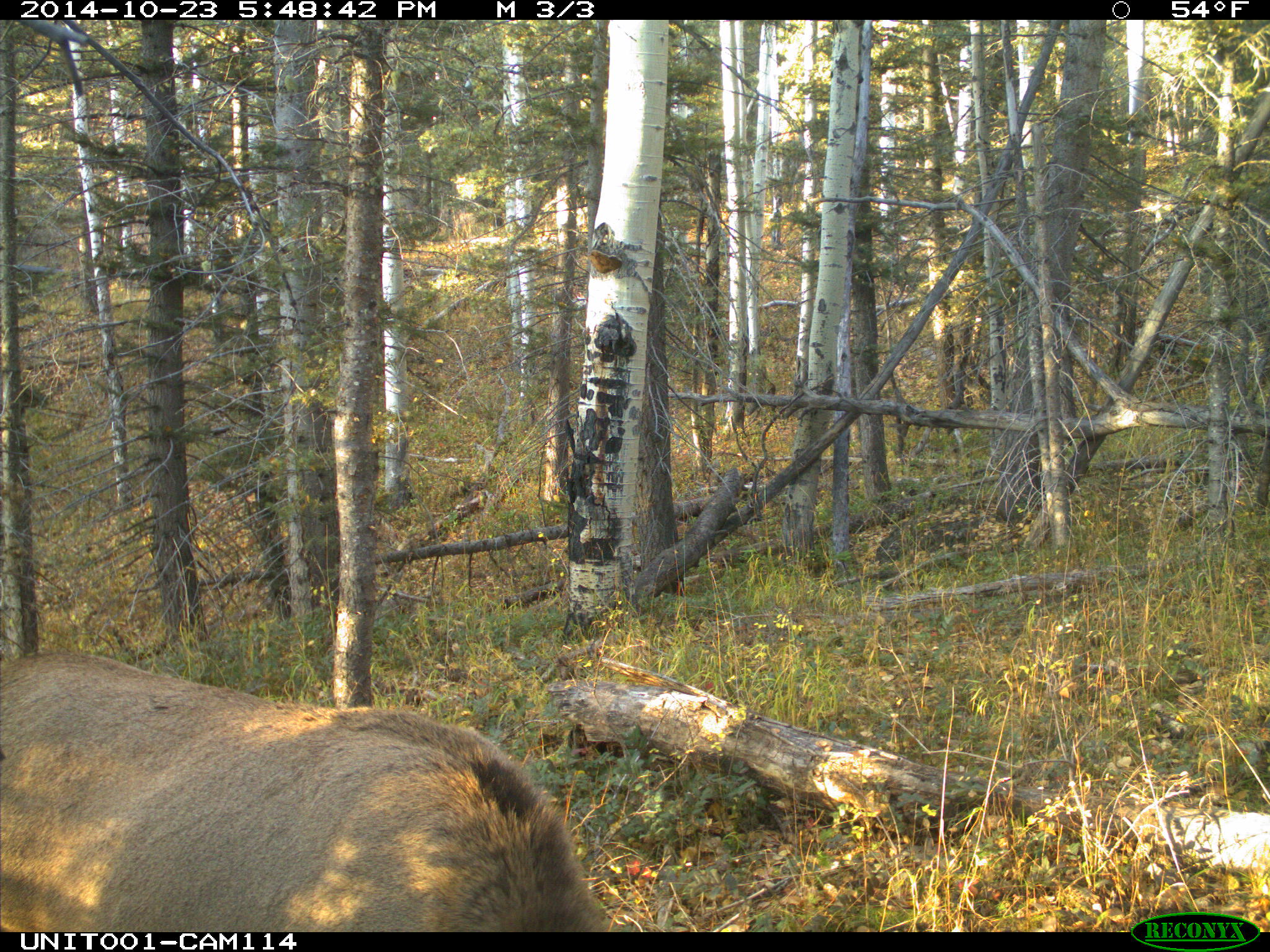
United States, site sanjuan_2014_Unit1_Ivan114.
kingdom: Animalia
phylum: Chordata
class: Mammalia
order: Artiodactyla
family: Cervidae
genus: Cervus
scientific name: Cervus elaphus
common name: red deer